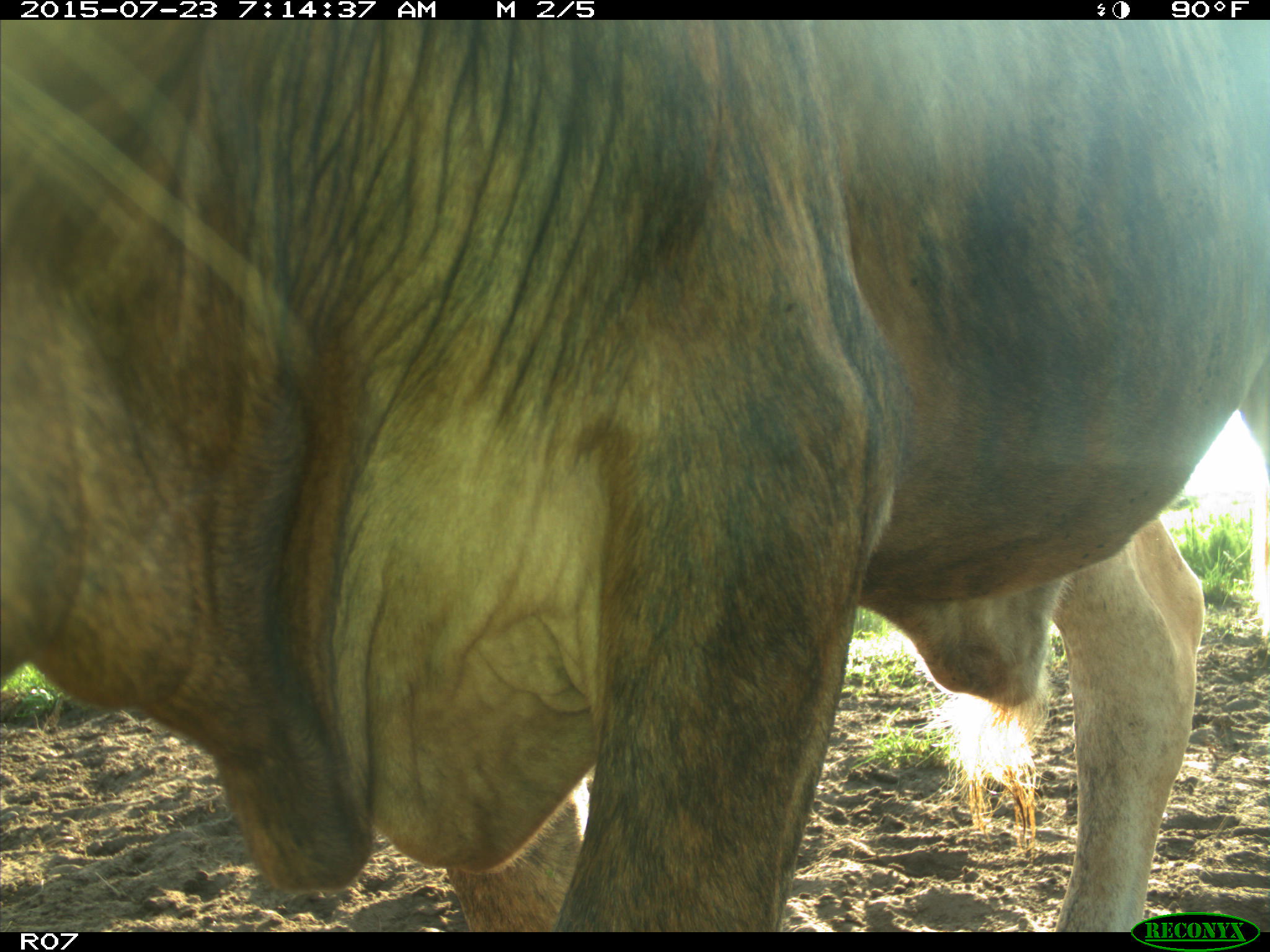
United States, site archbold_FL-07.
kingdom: Animalia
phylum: Chordata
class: Mammalia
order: Artiodactyla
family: Bovidae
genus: Bos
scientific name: Bos taurus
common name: domestic cow